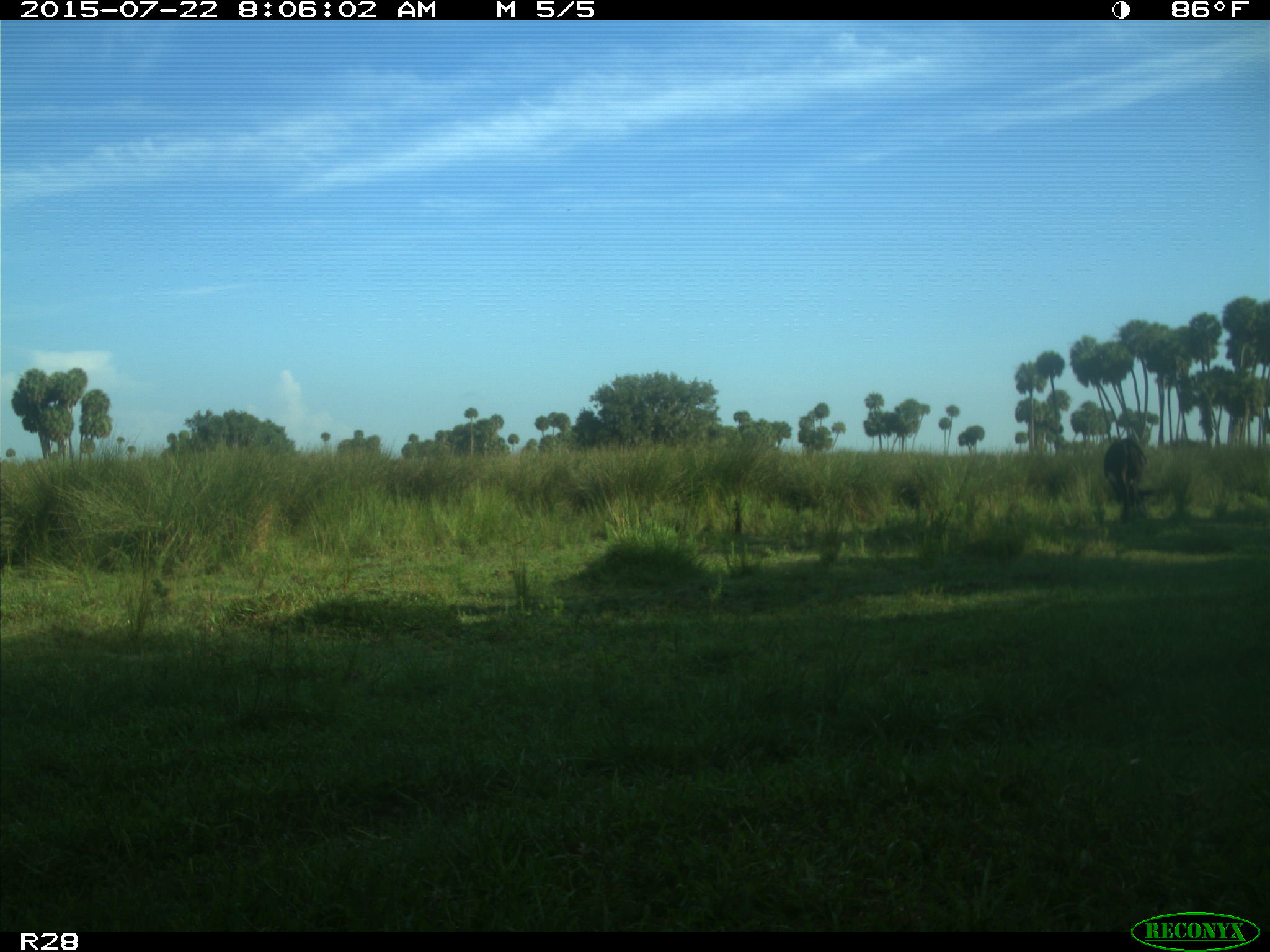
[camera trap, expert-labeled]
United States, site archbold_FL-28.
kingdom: Animalia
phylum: Chordata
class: Mammalia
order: Artiodactyla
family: Bovidae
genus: Bos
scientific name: Bos taurus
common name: domestic cow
Bos taurus (domestic cow).